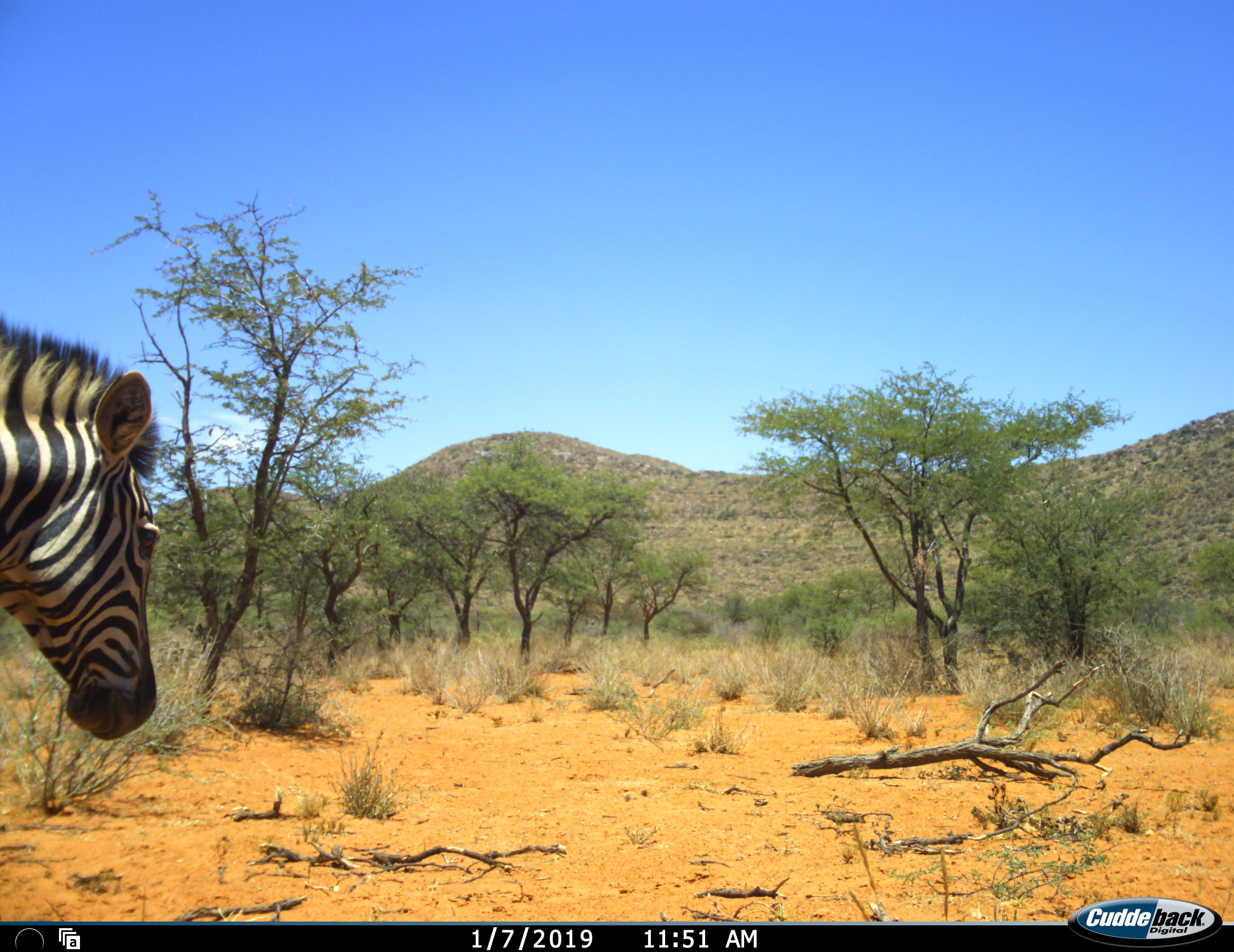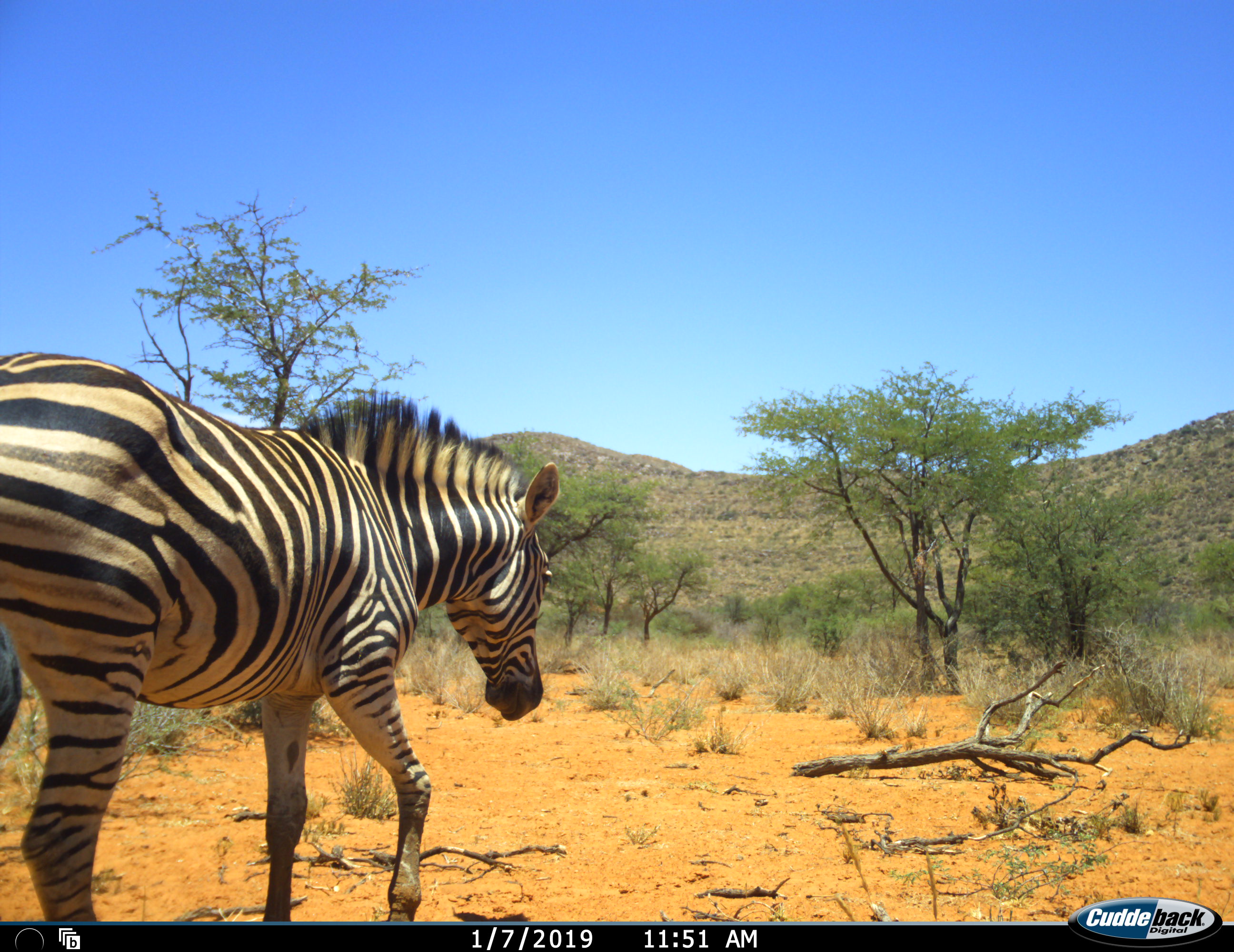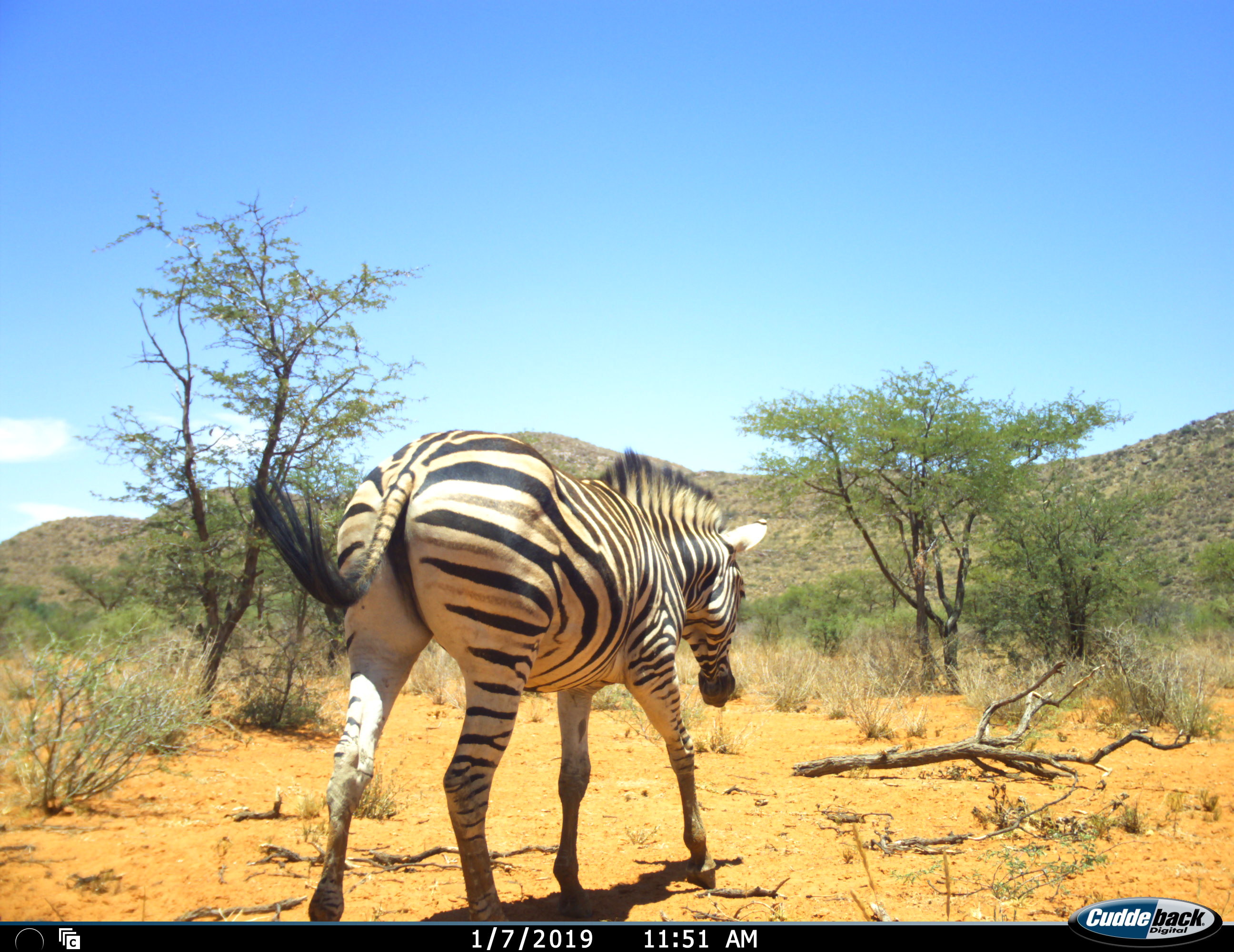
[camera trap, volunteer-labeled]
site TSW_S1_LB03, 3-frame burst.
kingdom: Animalia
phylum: Chordata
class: Mammalia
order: Perissodactyla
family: Equidae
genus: Equus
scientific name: Equus quagga burchellii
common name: burchell's zebra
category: zebraburchells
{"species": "zebraburchells (burchell's zebra) (Equus quagga burchellii)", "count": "1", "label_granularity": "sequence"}